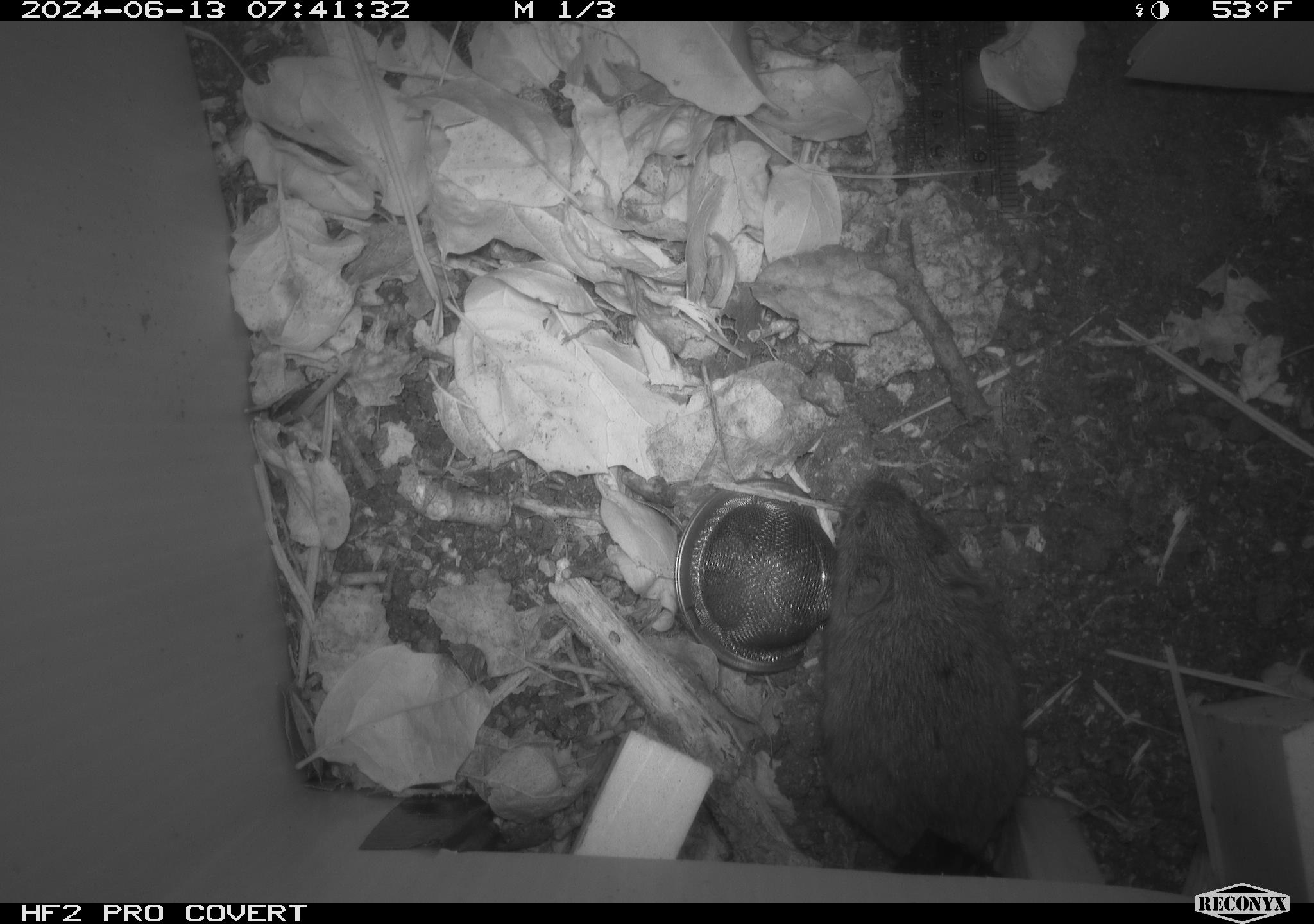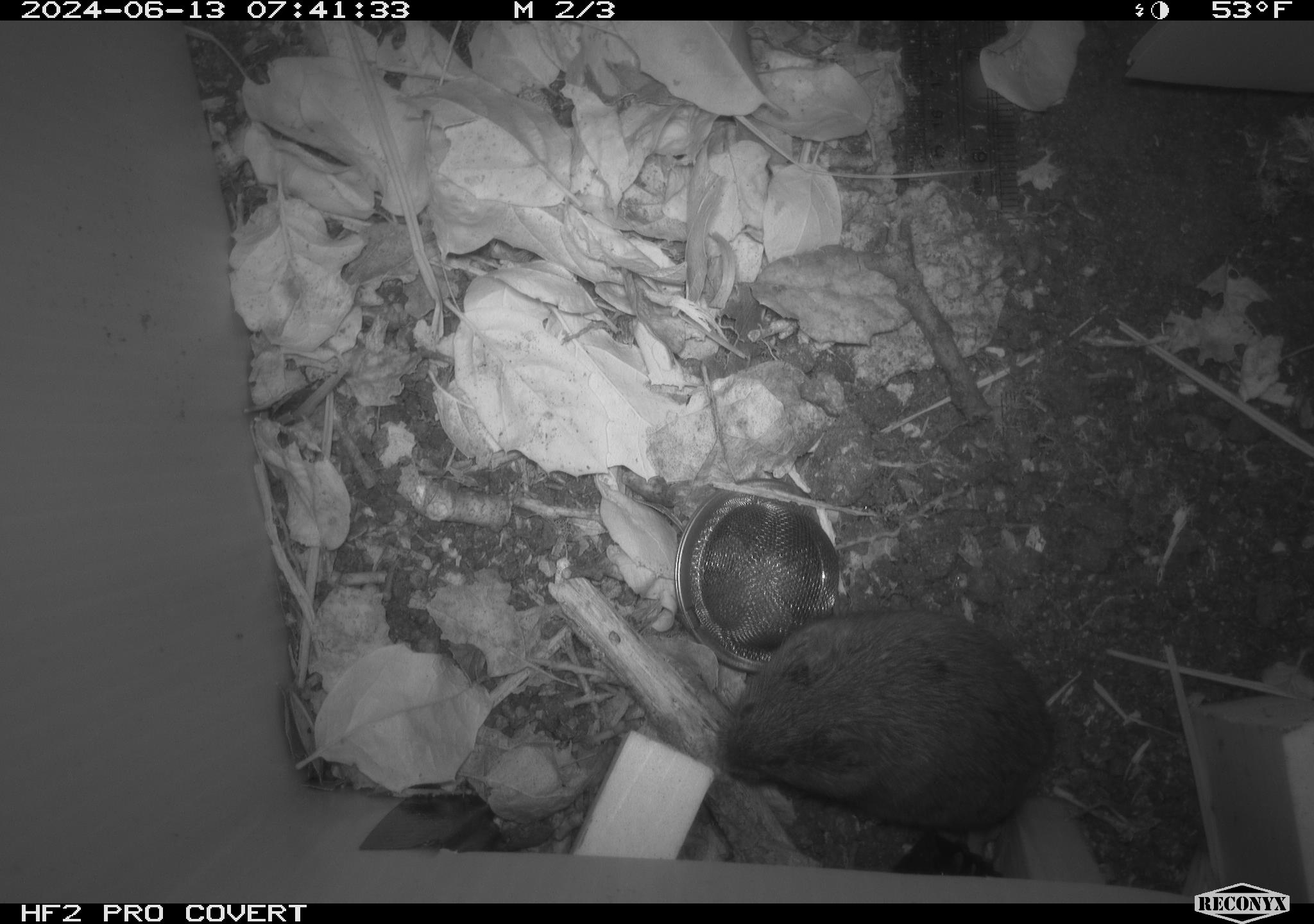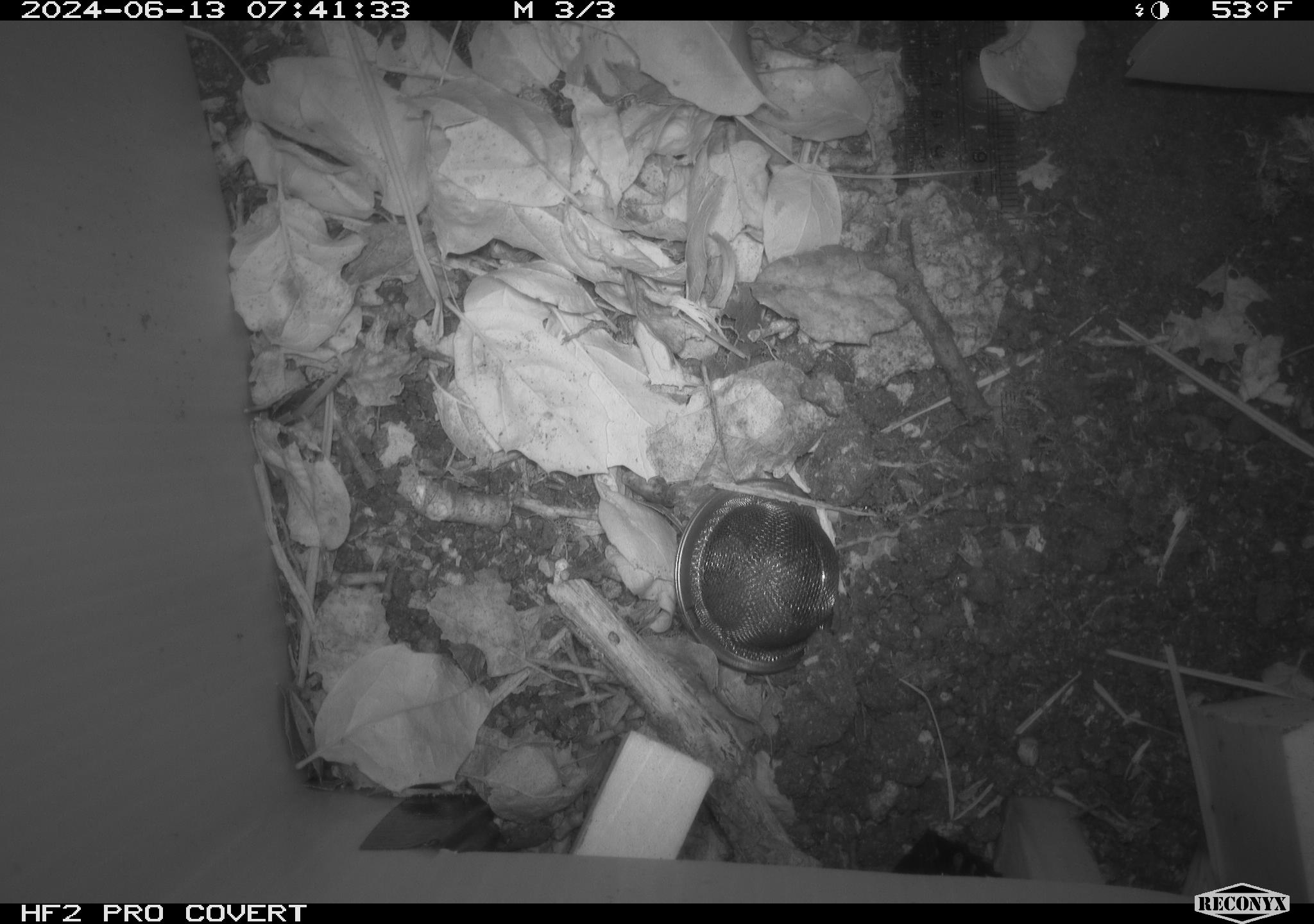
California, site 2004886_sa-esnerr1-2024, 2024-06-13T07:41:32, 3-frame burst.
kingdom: Animalia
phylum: Chordata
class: Mammalia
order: Rodentia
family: Cricetidae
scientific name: Cricetidae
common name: hamsters, voles, lemmings, and allies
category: cricetidae family